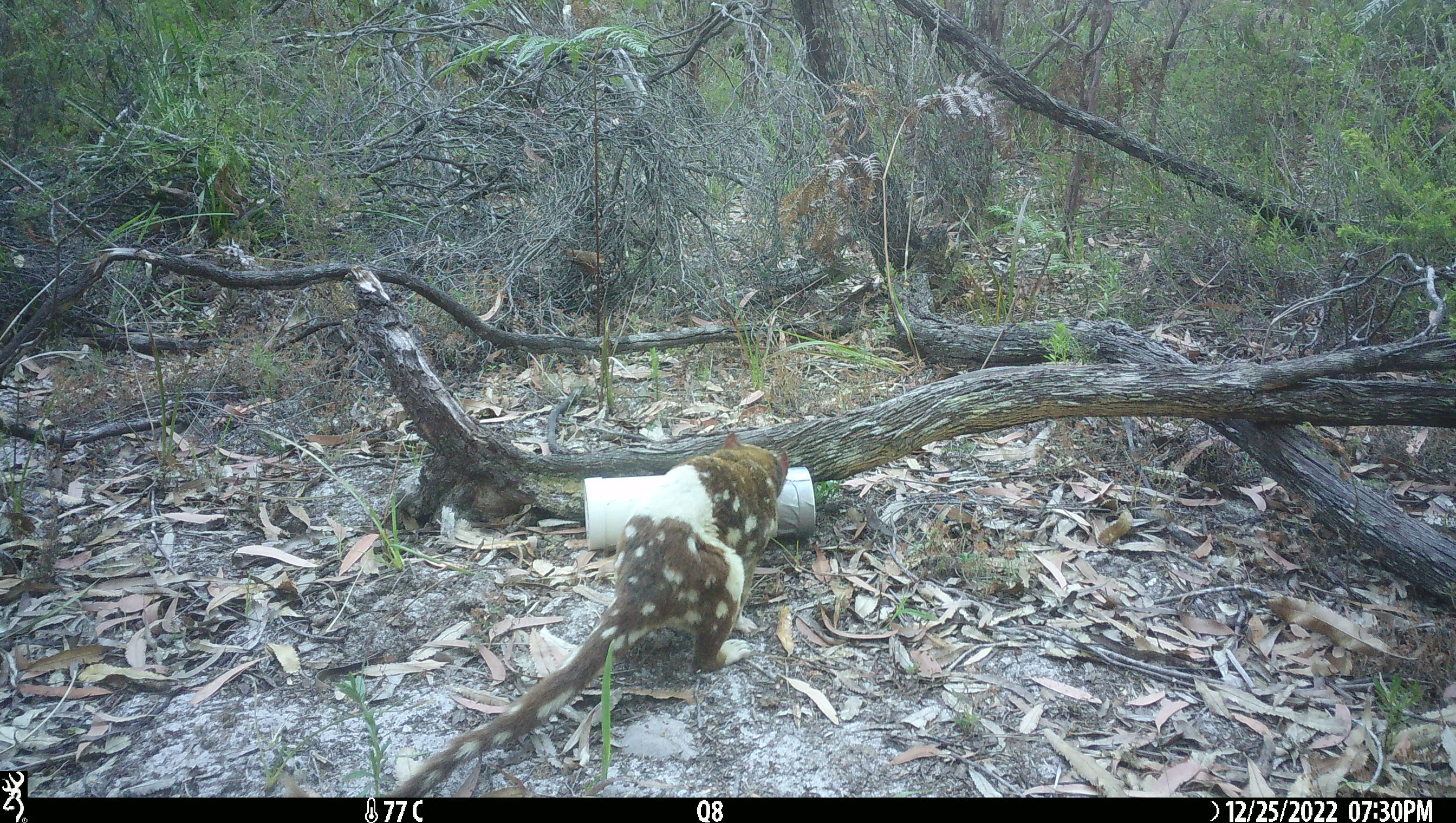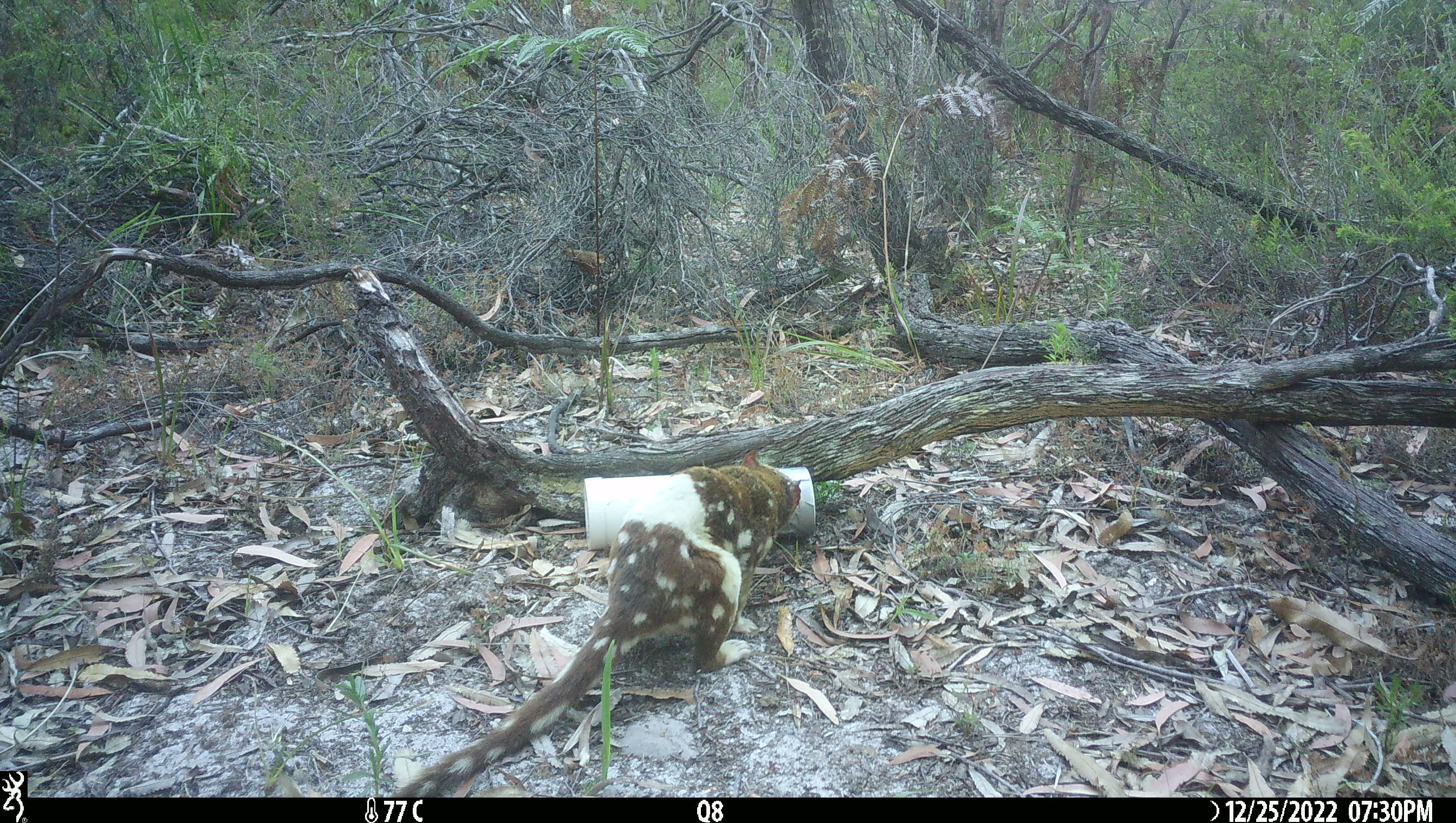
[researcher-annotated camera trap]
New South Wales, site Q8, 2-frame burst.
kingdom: Animalia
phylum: Chordata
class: Mammalia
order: Dasyuromorphia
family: Dasyuridae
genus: Dasyurus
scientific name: Dasyurus maculatus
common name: spotted-tailed quoll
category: quoll